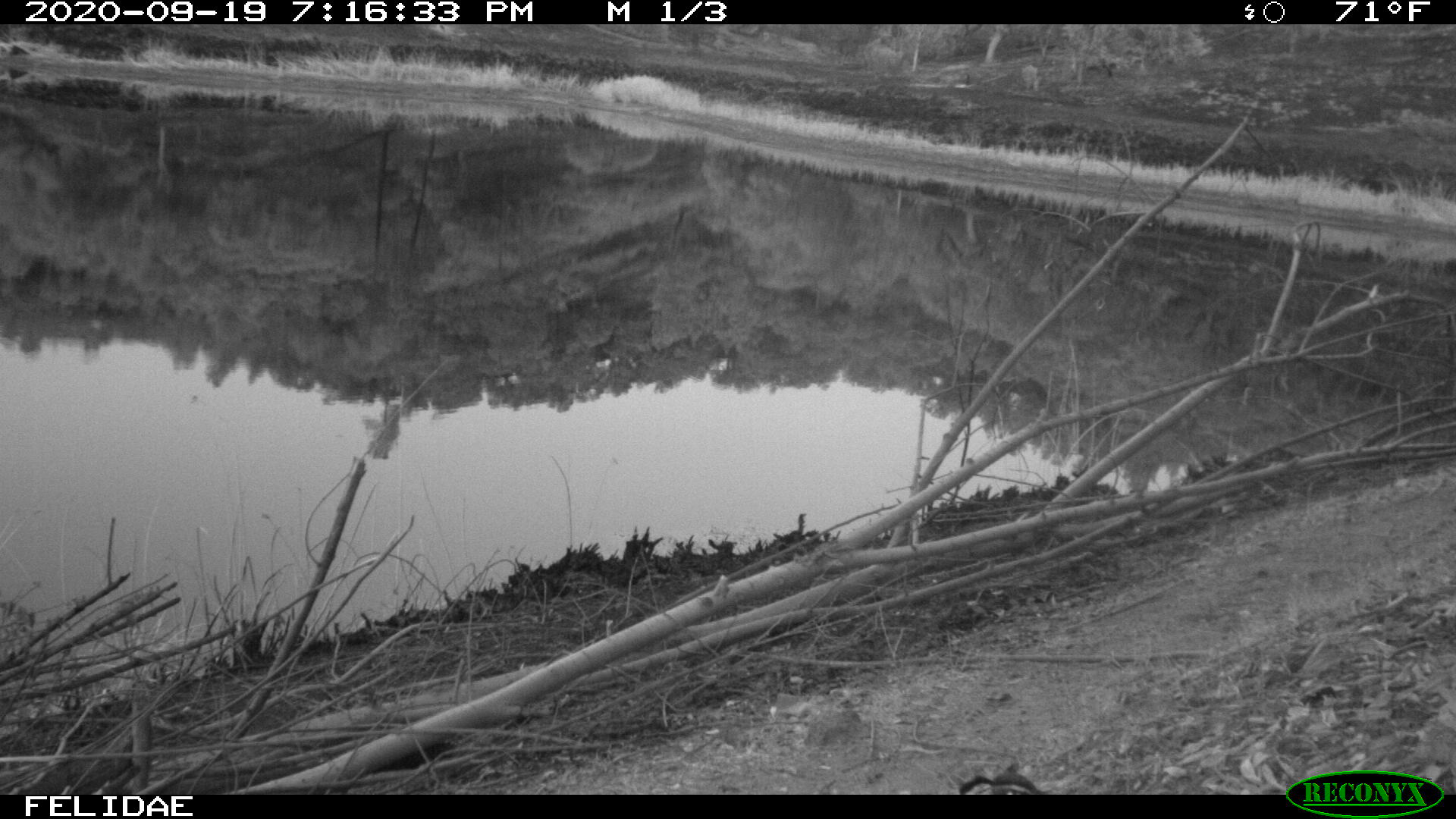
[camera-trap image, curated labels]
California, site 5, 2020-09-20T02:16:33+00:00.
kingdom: Animalia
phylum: Chordata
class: Aves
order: Galliformes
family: Odontophoridae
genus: Callipepla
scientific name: Callipepla californica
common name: california quail